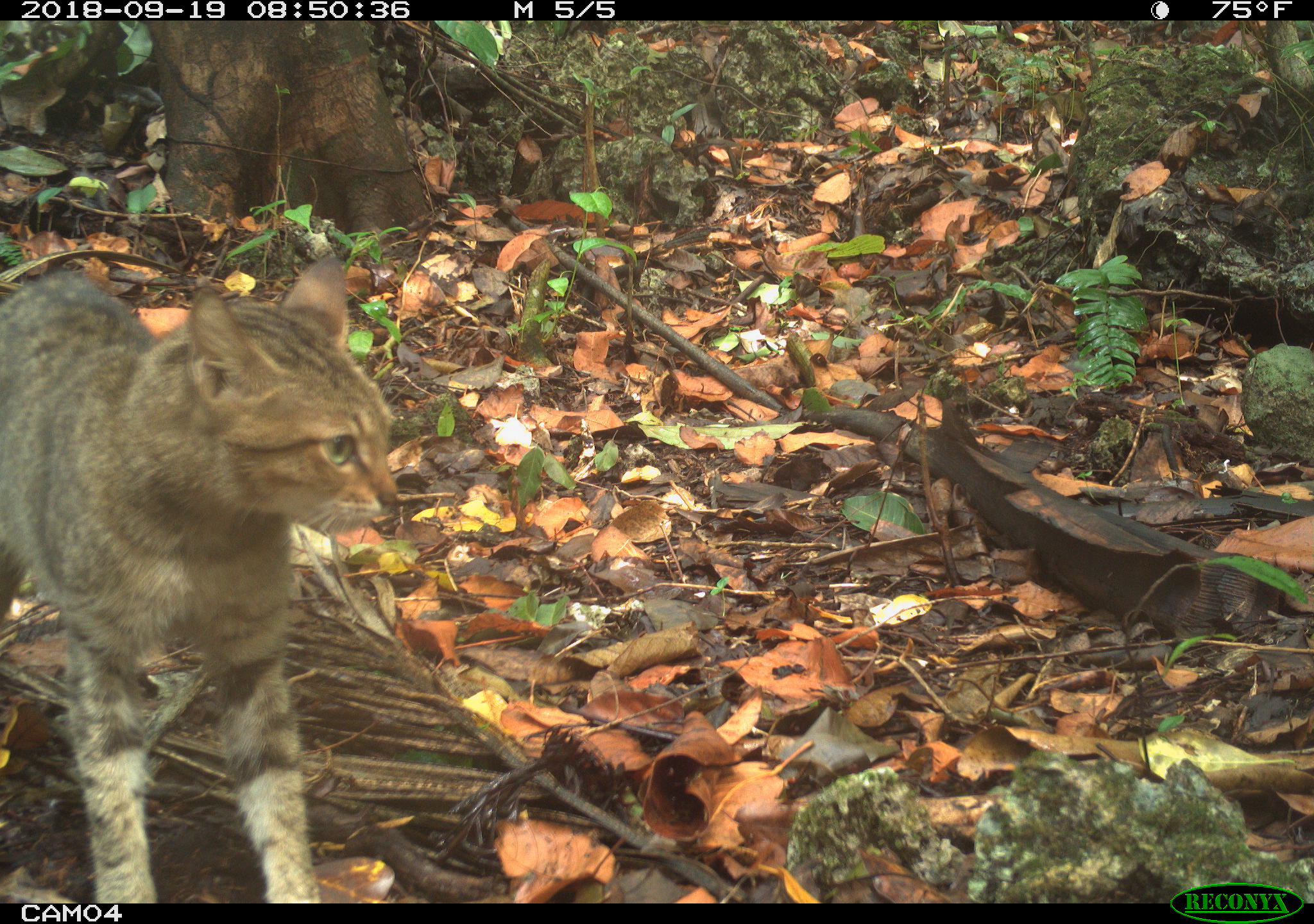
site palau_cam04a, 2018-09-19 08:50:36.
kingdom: Animalia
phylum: Chordata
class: Mammalia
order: Carnivora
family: Felidae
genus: Felis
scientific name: Felis catus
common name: cat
Cat (Felis catus).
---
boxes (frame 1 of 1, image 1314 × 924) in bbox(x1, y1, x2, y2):
cat: bbox(1, 255, 408, 902)